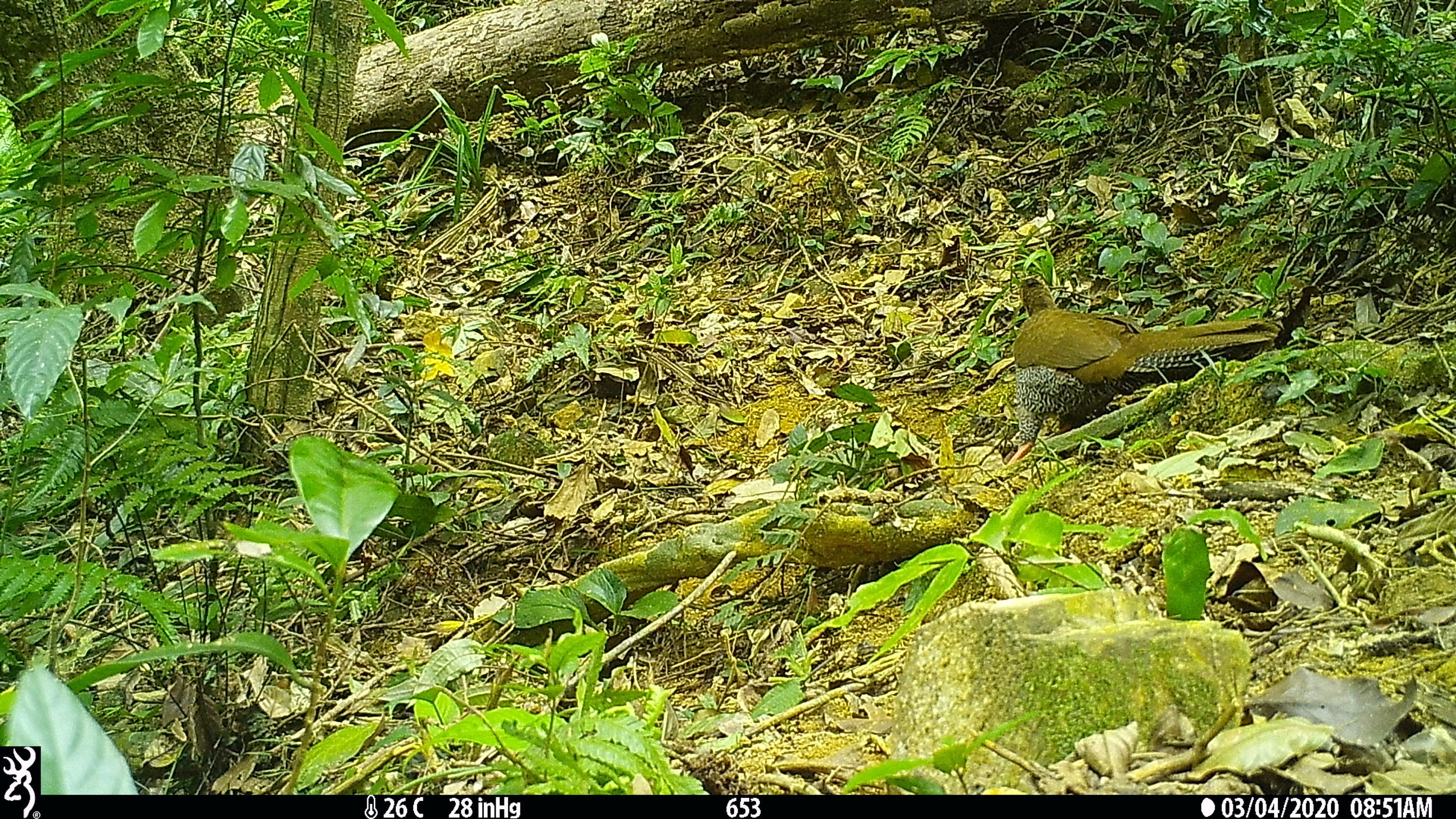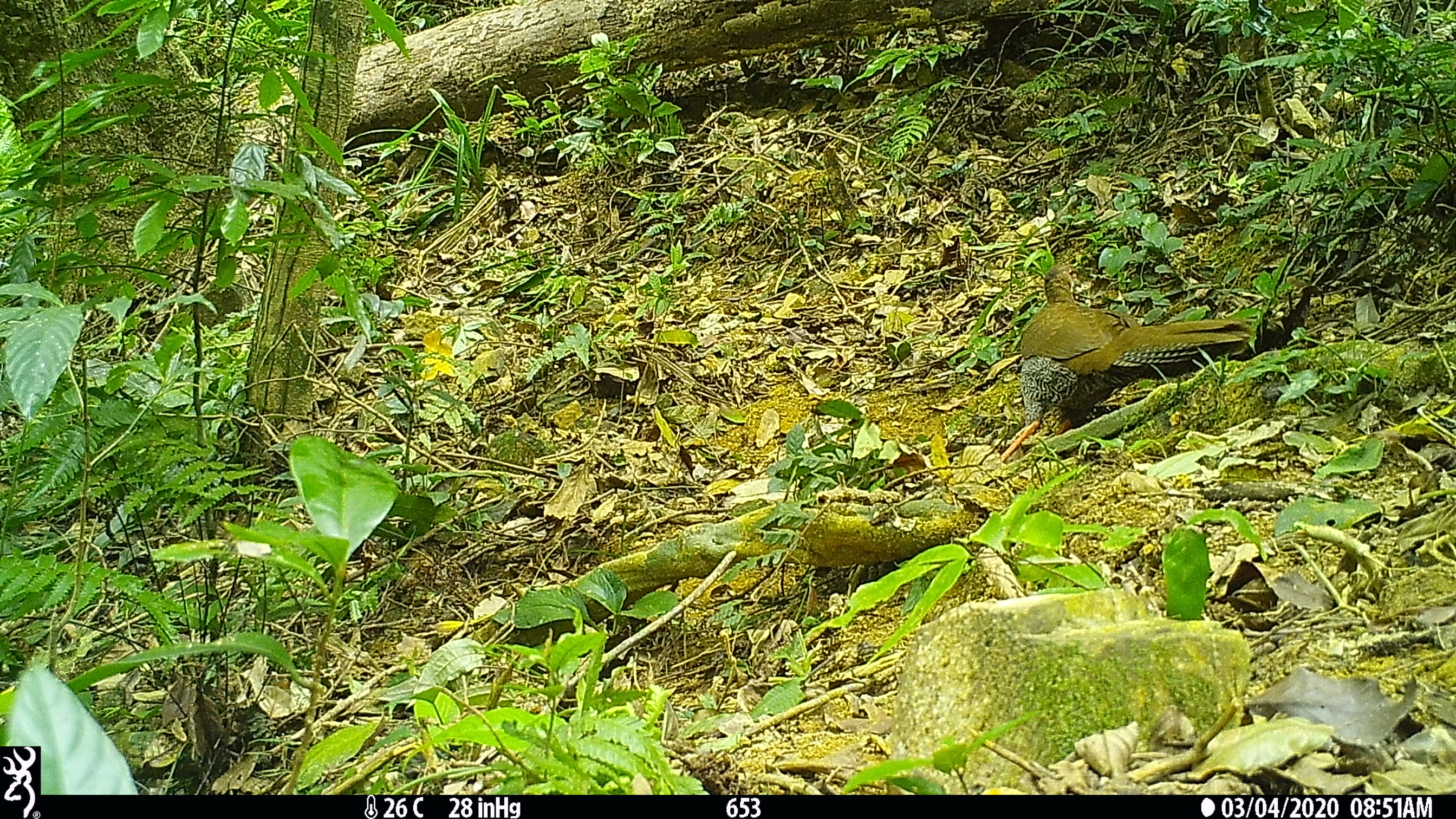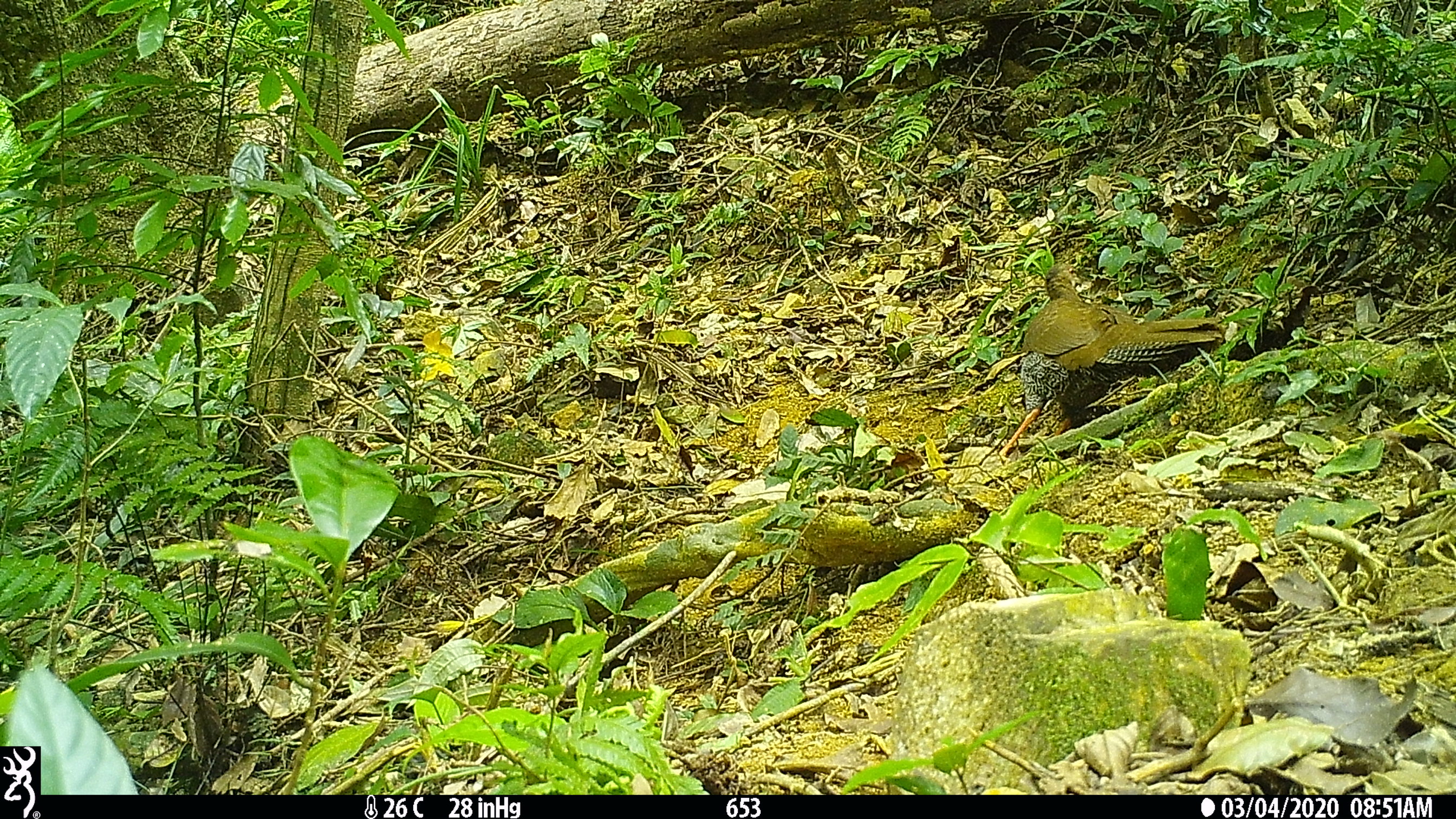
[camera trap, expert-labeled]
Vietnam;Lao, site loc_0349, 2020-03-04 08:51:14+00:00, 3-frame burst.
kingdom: Animalia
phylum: Chordata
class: Aves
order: Galliformes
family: Phasianidae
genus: Lophura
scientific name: Lophura nycthemera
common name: silver pheasant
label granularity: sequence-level